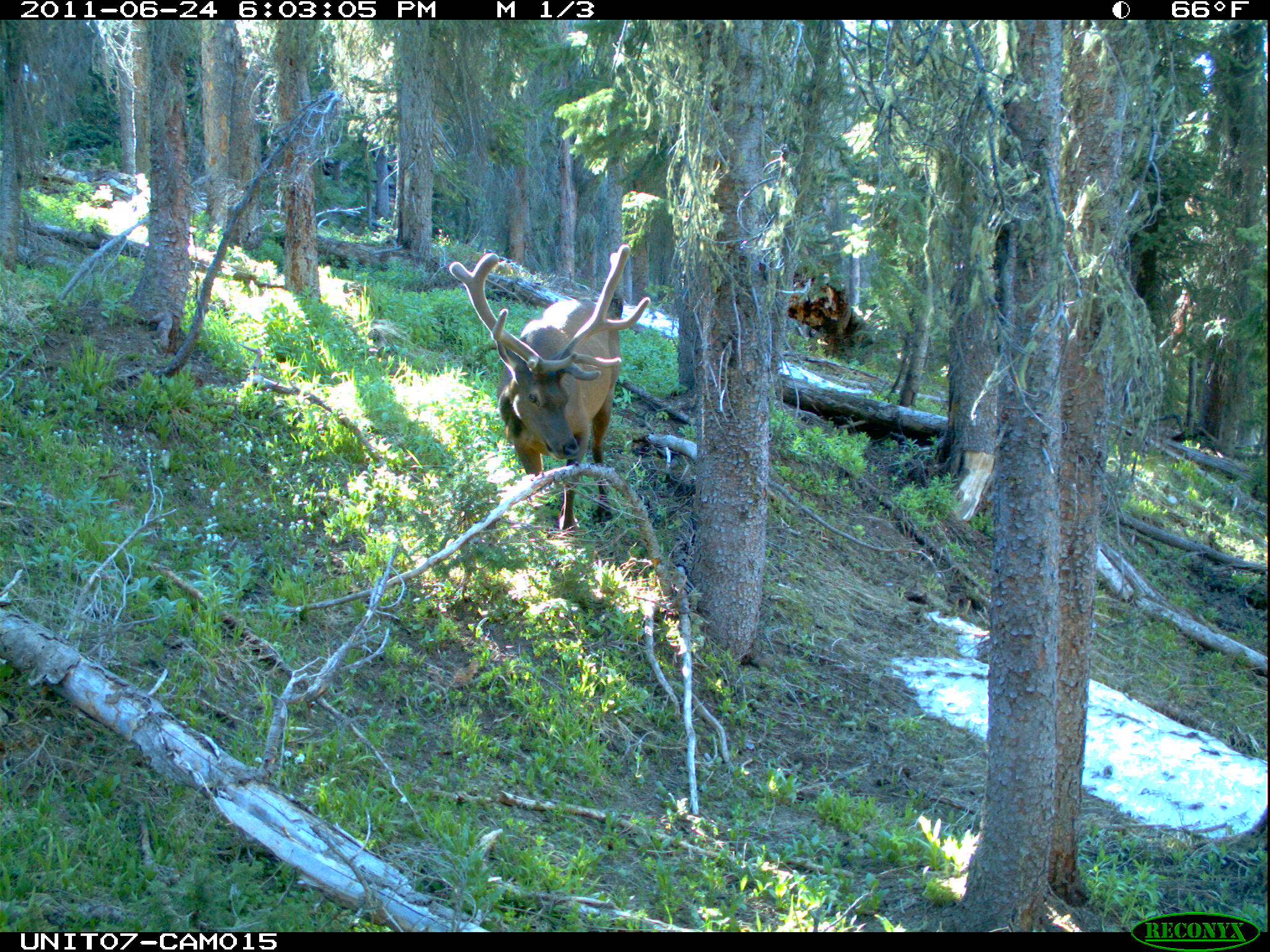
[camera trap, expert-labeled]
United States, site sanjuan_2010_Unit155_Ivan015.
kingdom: Animalia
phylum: Chordata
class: Mammalia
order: Artiodactyla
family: Cervidae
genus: Cervus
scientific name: Cervus elaphus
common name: red deer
Cervus elaphus (red deer).